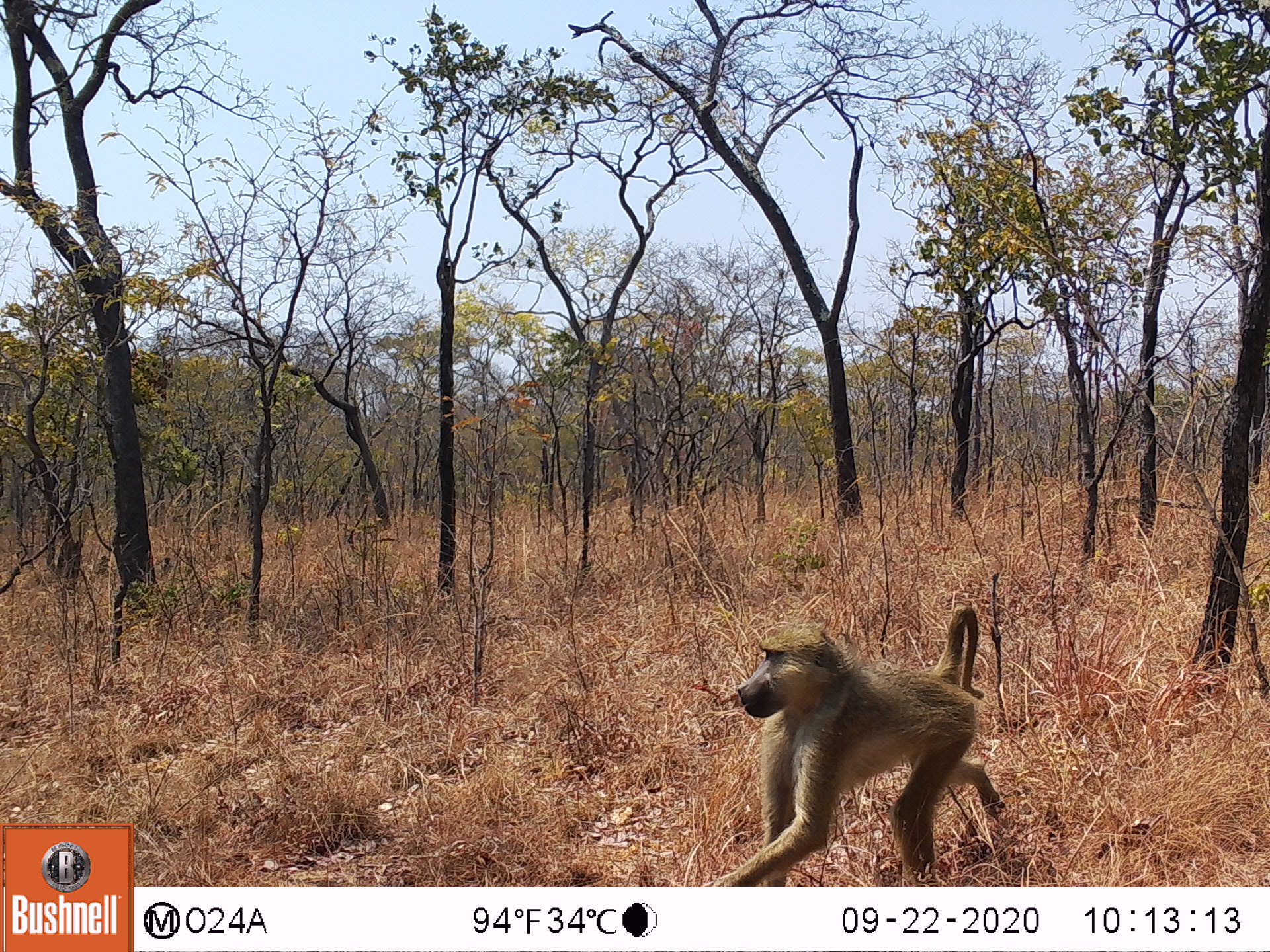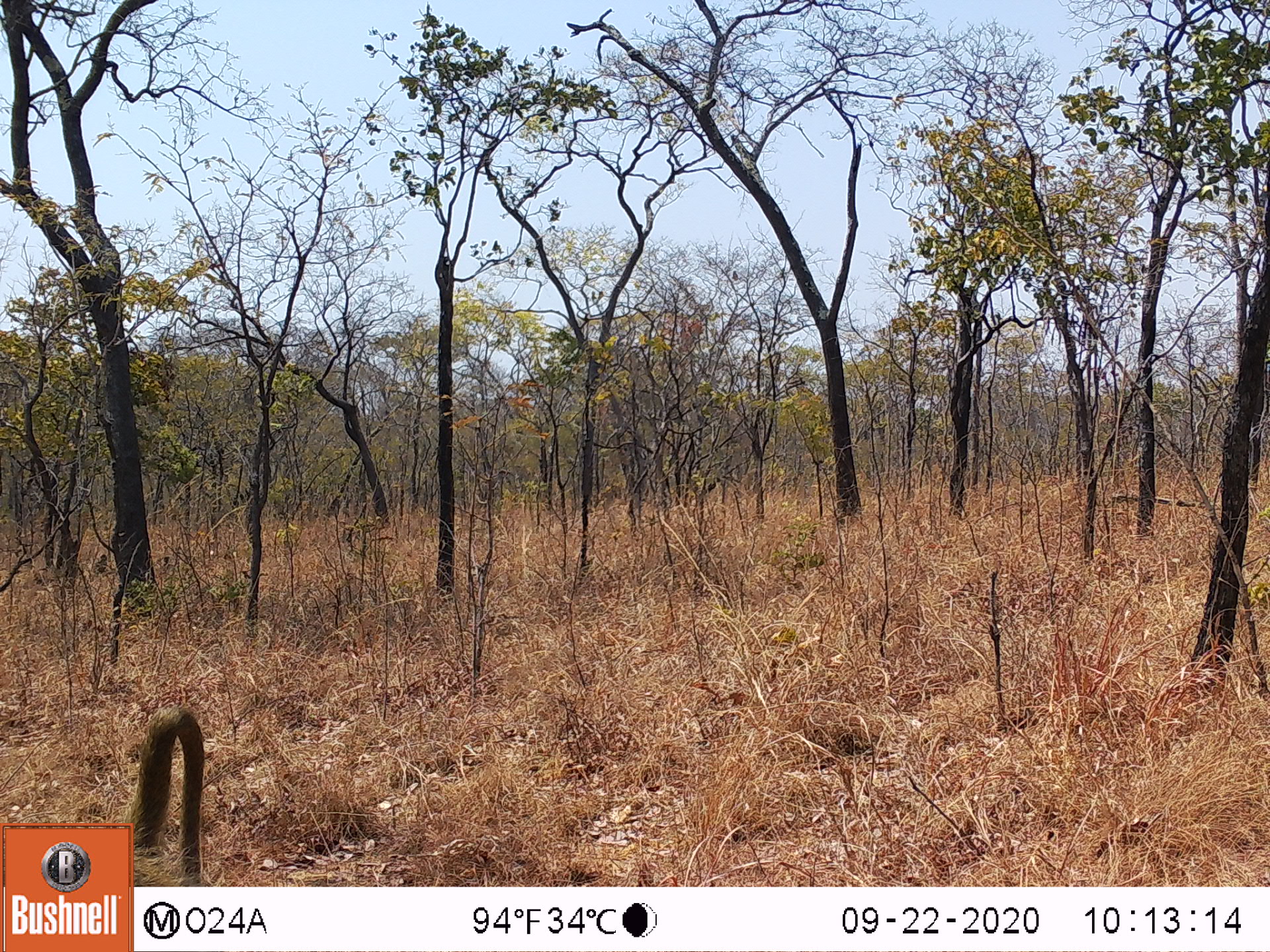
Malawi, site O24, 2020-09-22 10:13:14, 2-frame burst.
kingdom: Animalia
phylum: Chordata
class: Mammalia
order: Primates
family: Cercopithecidae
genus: Papio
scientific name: Papio cynocephalus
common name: yellow baboon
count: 1